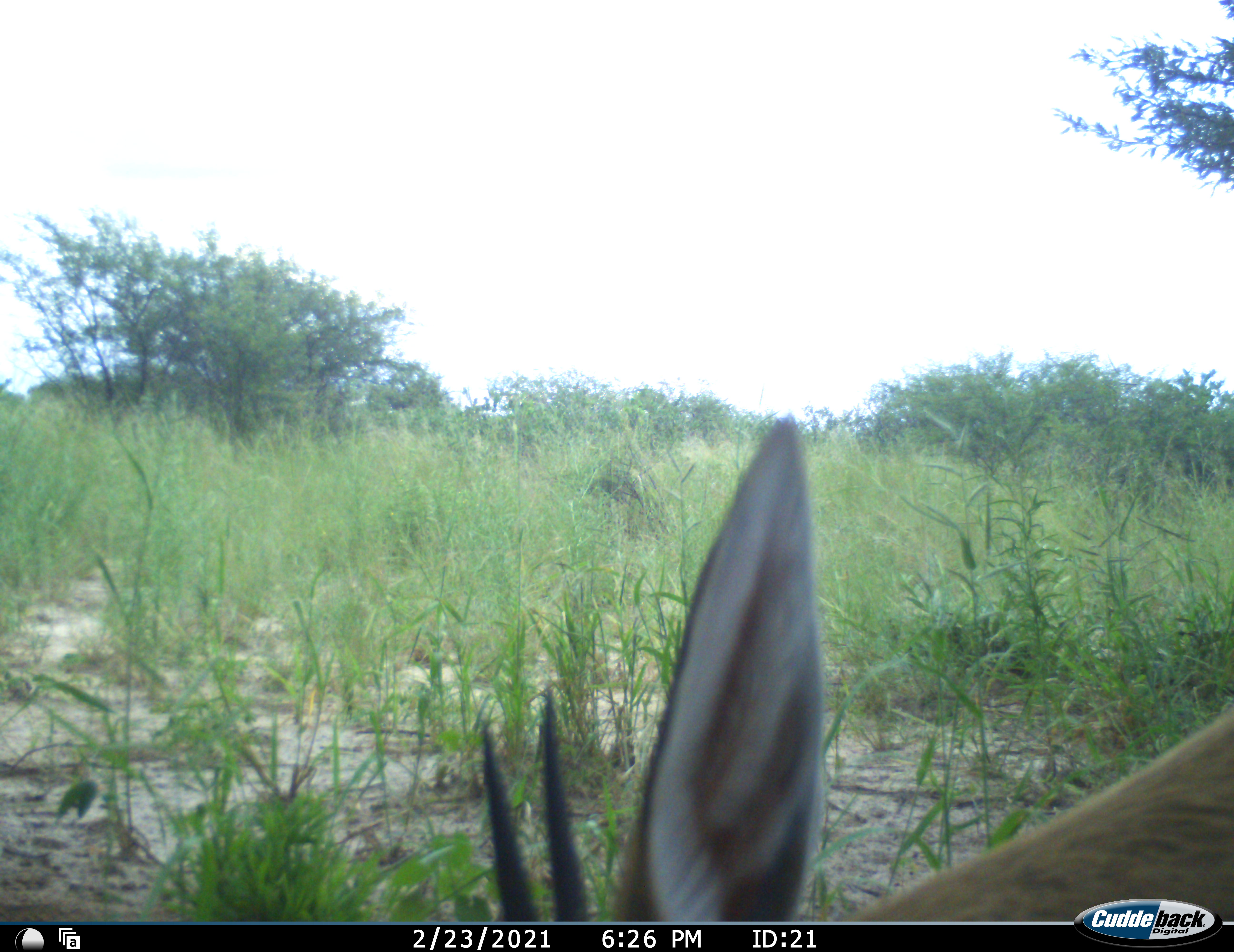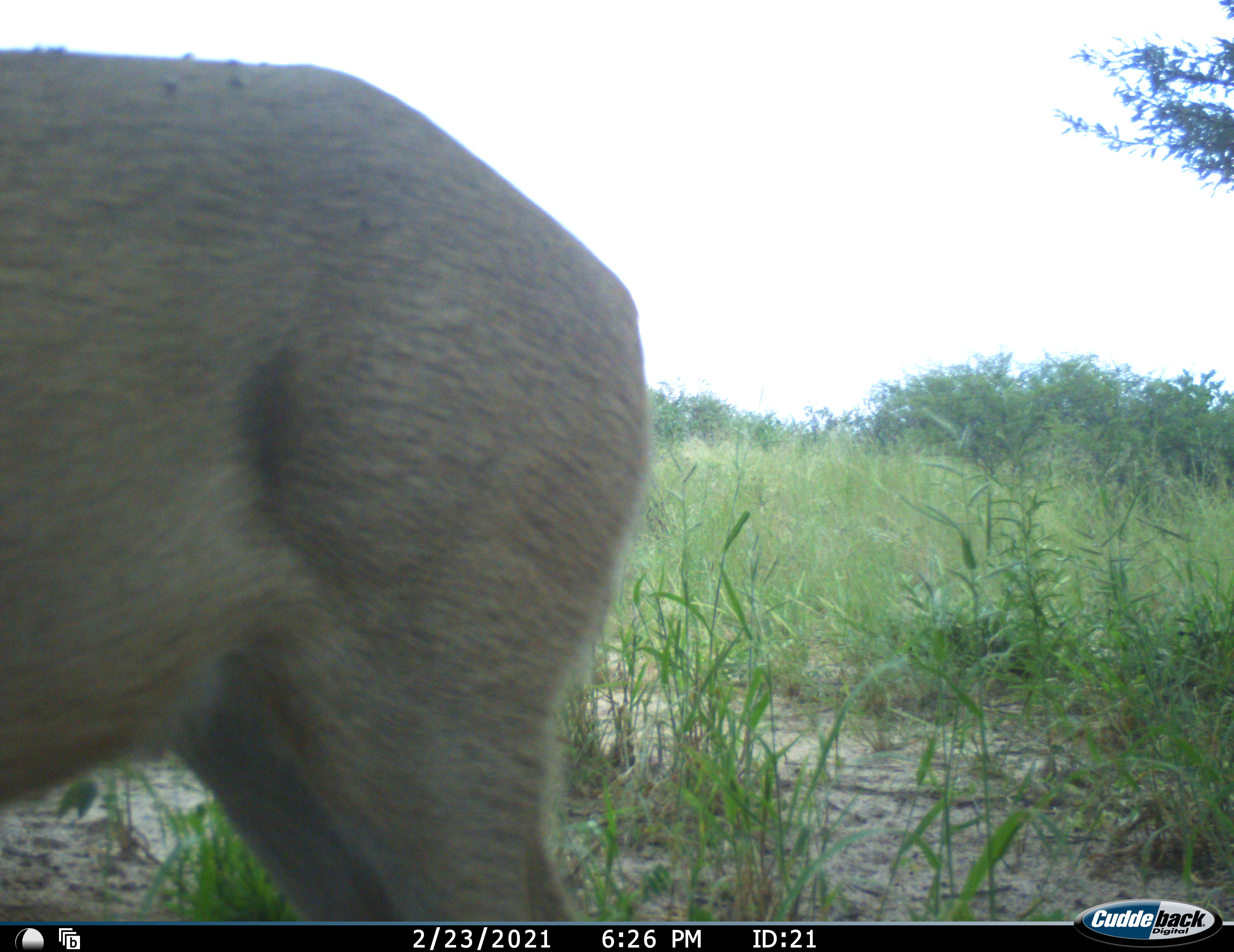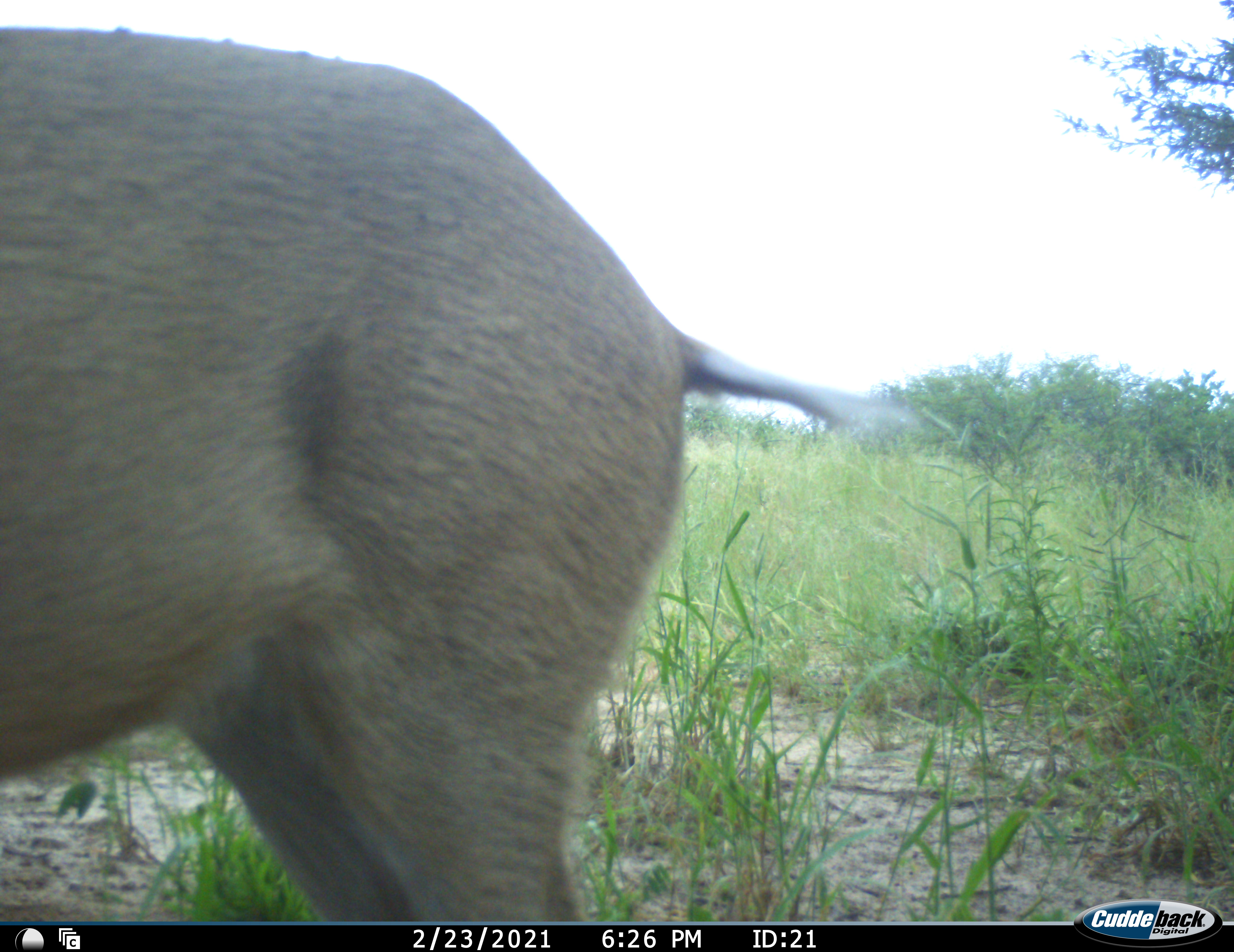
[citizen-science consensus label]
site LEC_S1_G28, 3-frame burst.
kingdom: Animalia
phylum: Chordata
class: Mammalia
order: Artiodactyla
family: Bovidae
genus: Sylvicapra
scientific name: Sylvicapra grimmia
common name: common duiker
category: duikercommongrey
Duikercommongrey (common duiker) (Sylvicapra grimmia), count 1. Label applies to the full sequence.